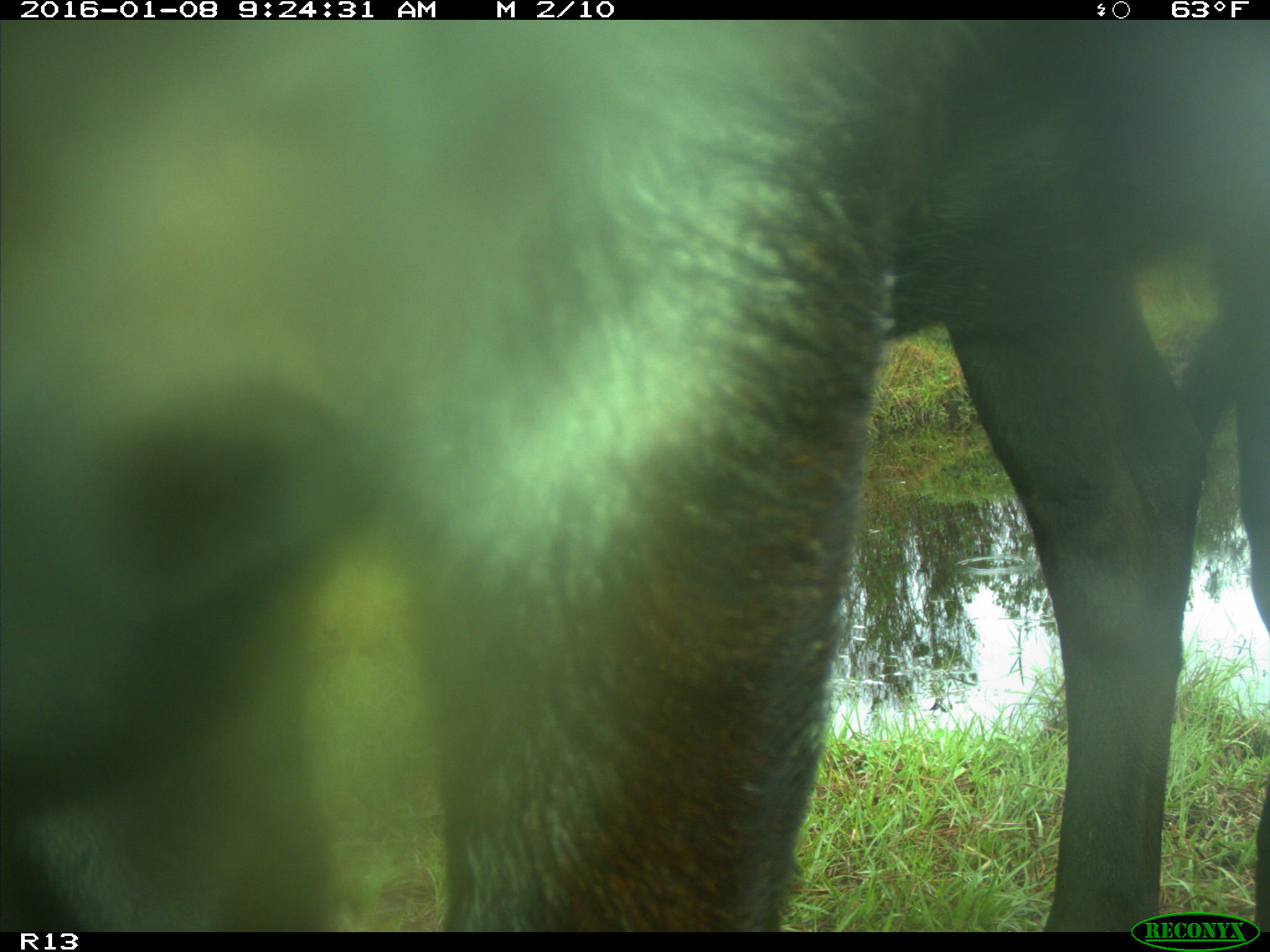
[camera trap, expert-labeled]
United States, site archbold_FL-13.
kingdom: Animalia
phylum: Chordata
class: Mammalia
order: Artiodactyla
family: Bovidae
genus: Bos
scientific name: Bos taurus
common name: domestic cow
Bos taurus (domestic cow).